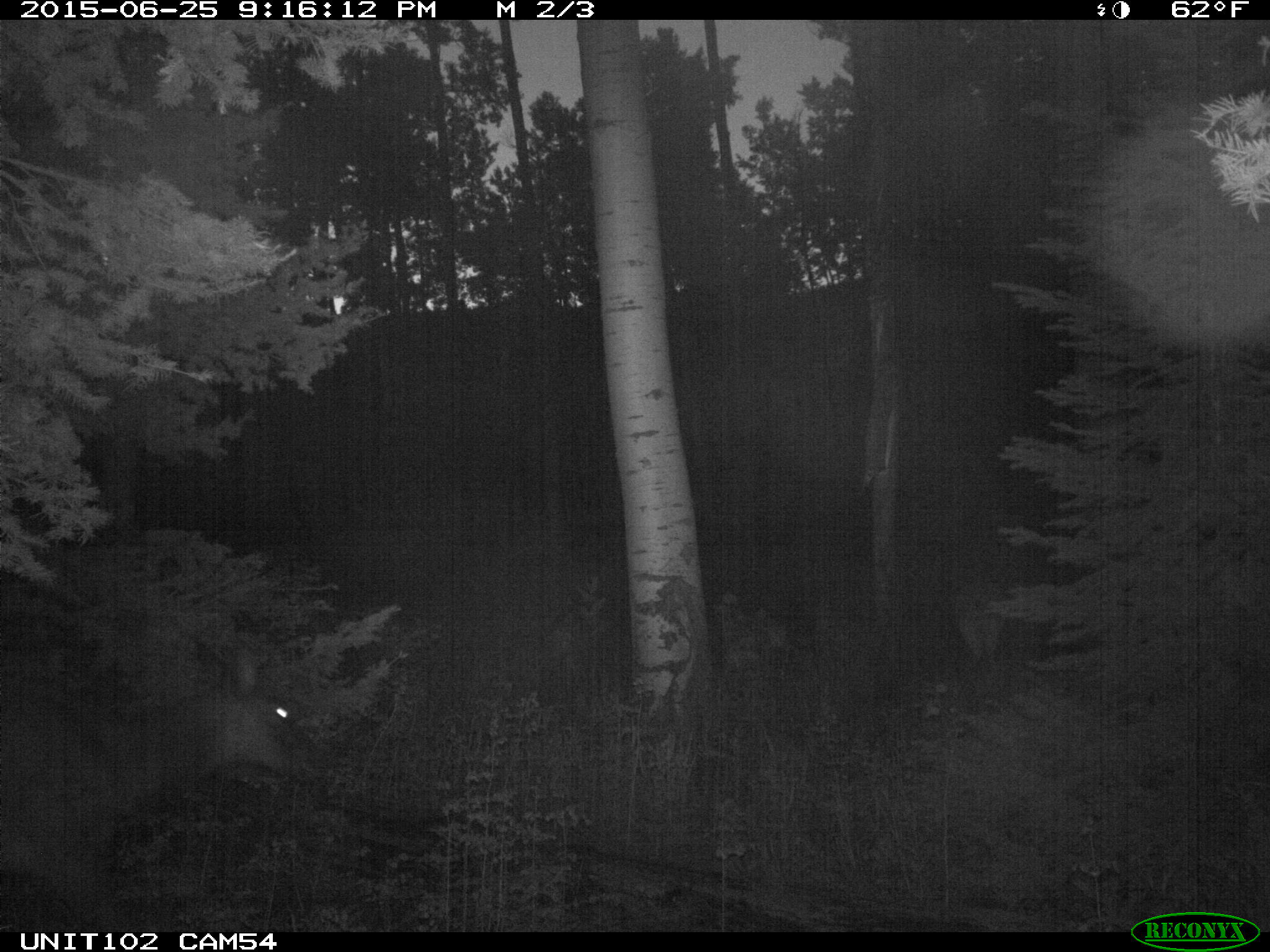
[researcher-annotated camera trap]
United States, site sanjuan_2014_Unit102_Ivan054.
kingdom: Animalia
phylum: Chordata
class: Mammalia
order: Artiodactyla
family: Cervidae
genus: Cervus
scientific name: Cervus elaphus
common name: red deer